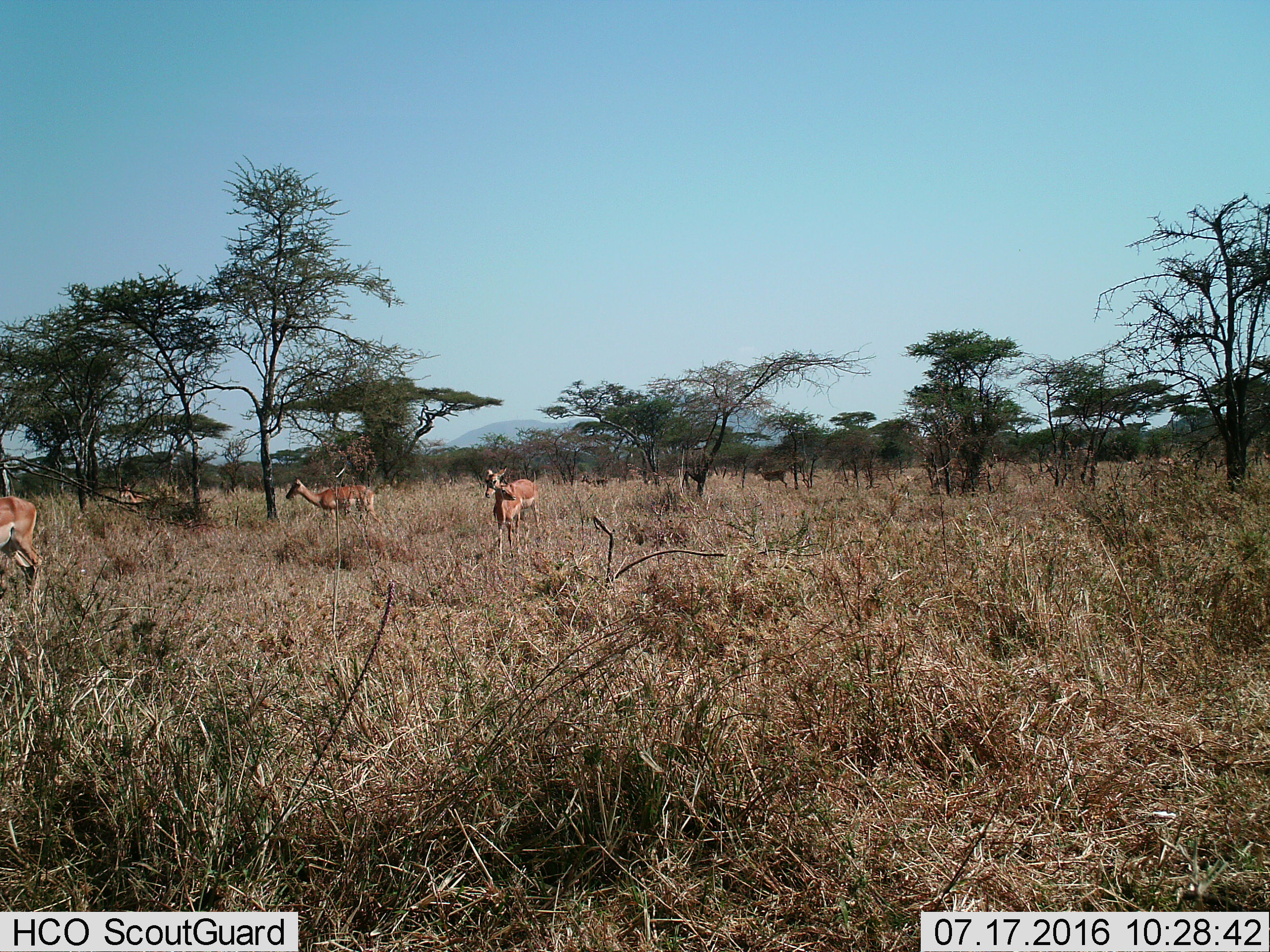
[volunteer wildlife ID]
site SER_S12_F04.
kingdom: Animalia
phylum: Chordata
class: Mammalia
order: Artiodactyla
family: Bovidae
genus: Aepyceros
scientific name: Aepyceros melampus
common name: impala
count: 7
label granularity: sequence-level